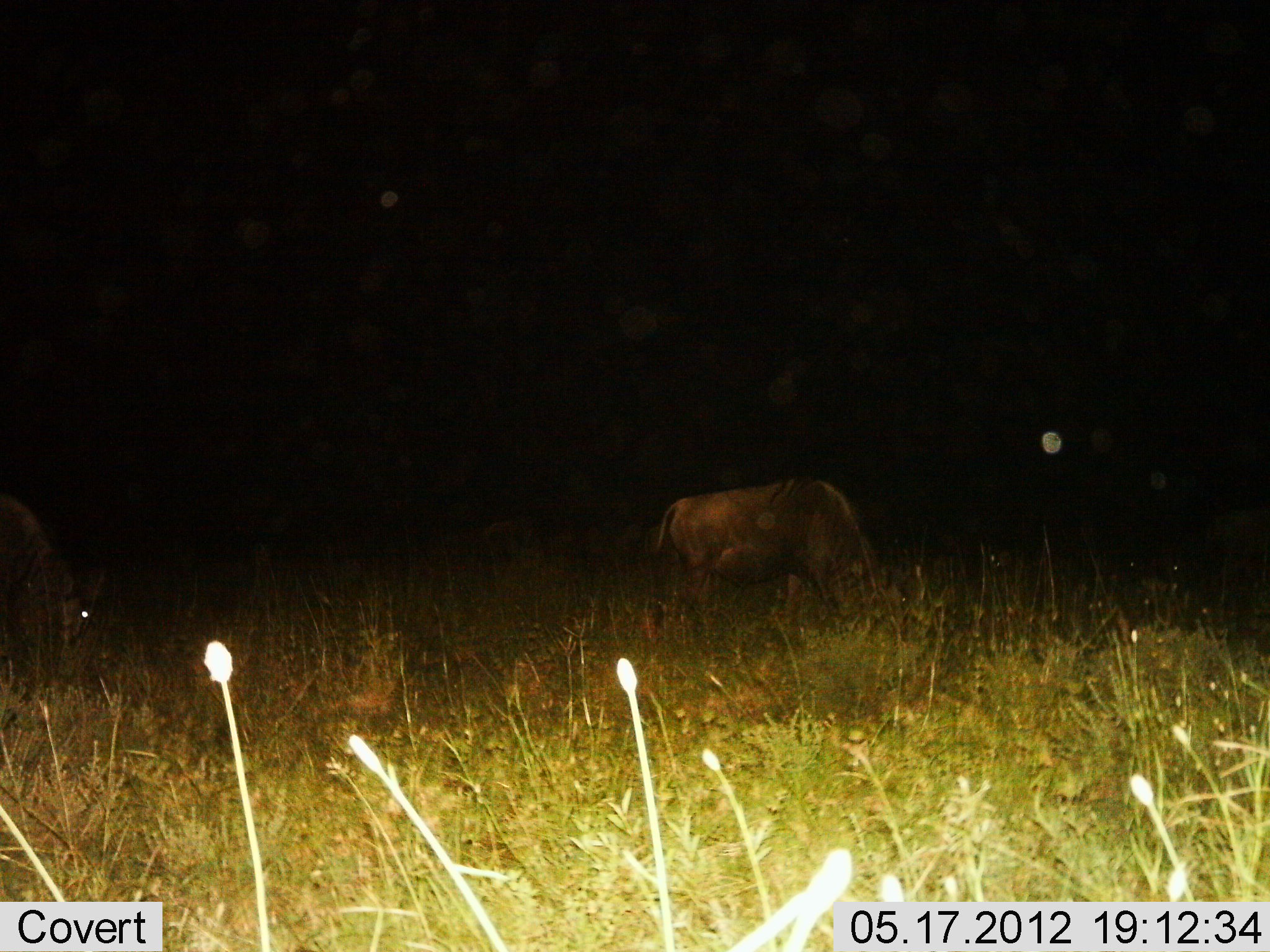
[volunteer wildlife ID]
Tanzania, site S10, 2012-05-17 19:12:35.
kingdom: Animalia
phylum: Chordata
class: Mammalia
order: Artiodactyla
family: Bovidae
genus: Connochaetes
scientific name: Connochaetes taurinus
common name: blue wildebeest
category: wildebeest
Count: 2.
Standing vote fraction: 9%.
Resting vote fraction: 0%.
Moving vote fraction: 0%.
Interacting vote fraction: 0%.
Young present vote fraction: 0%.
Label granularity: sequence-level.